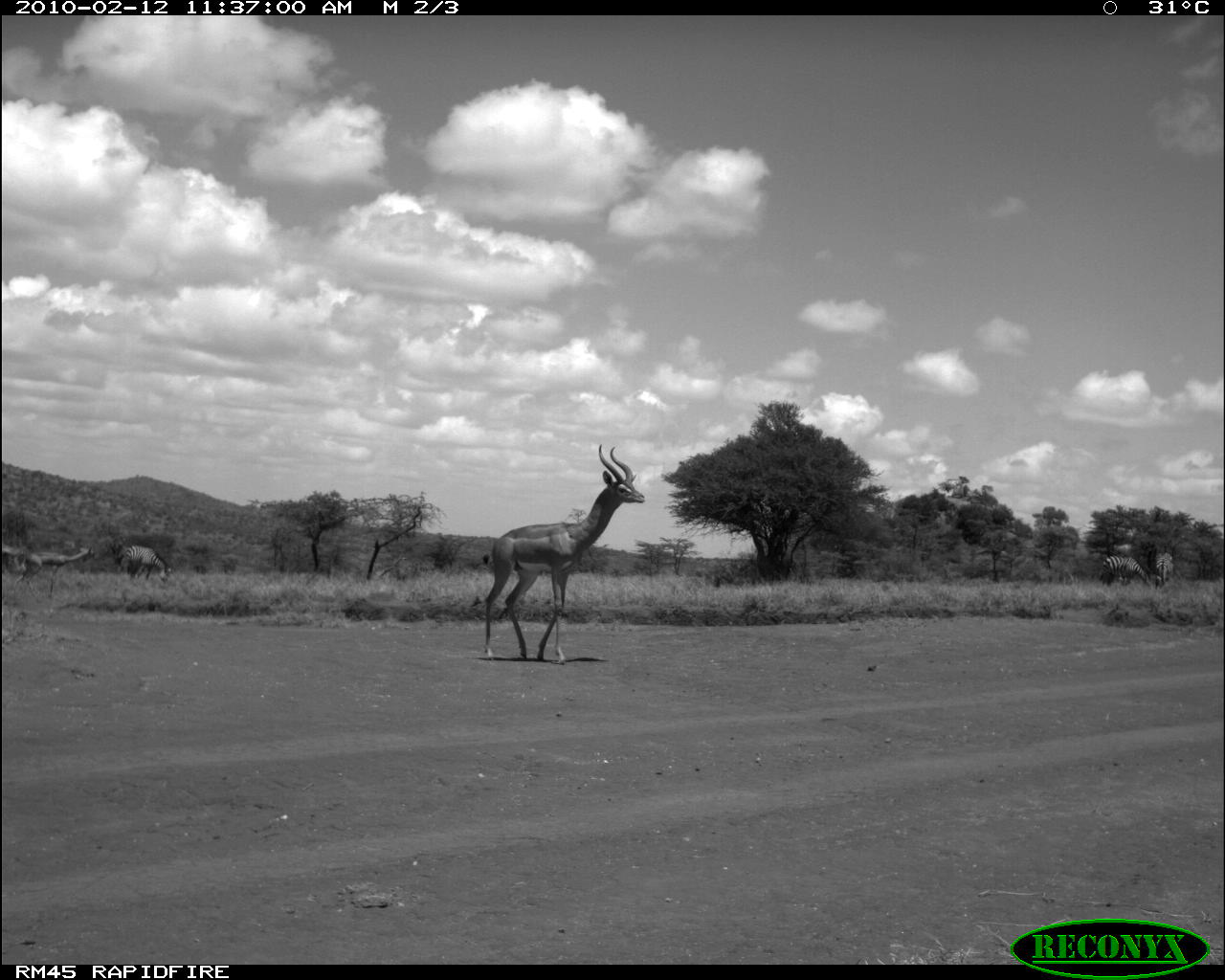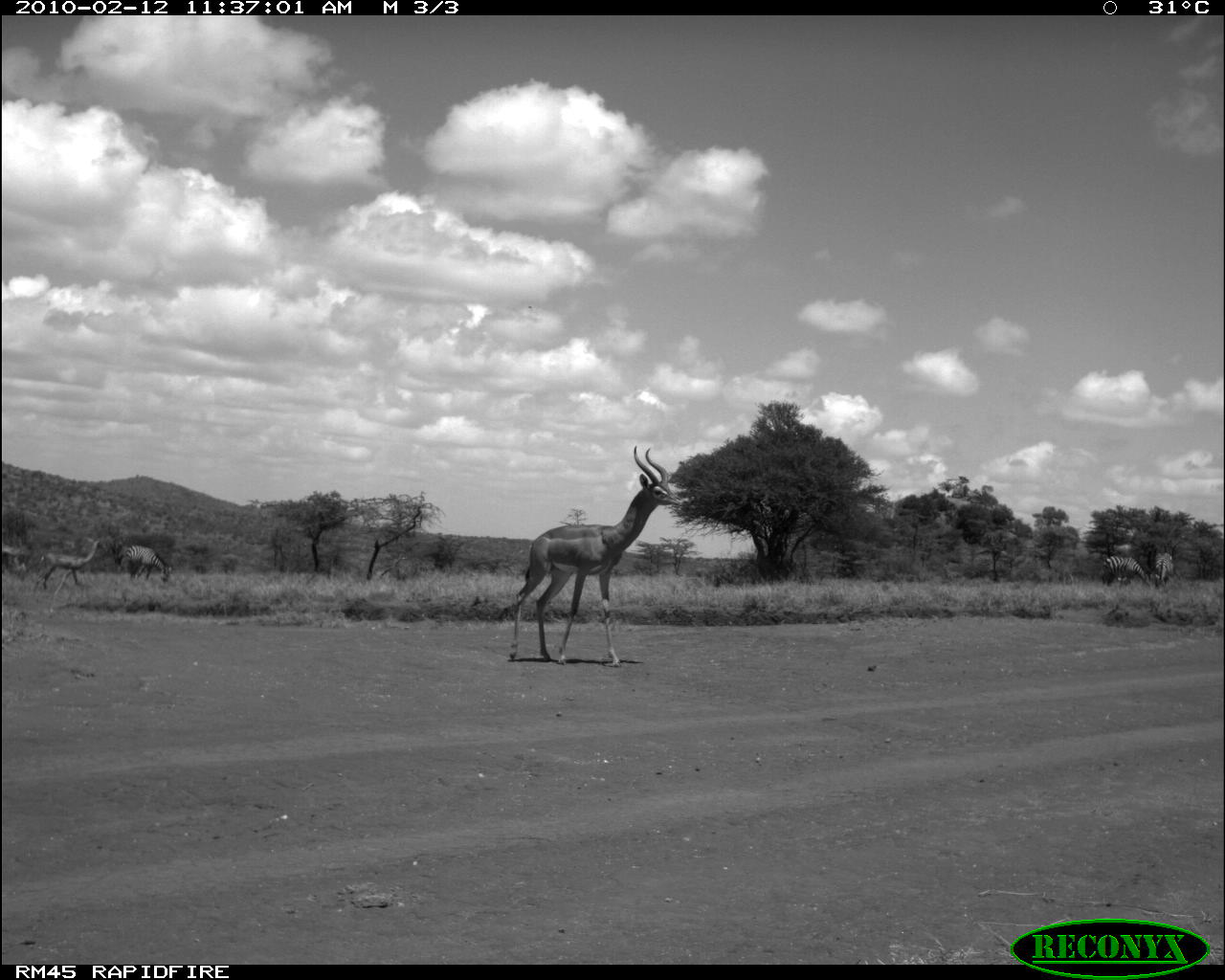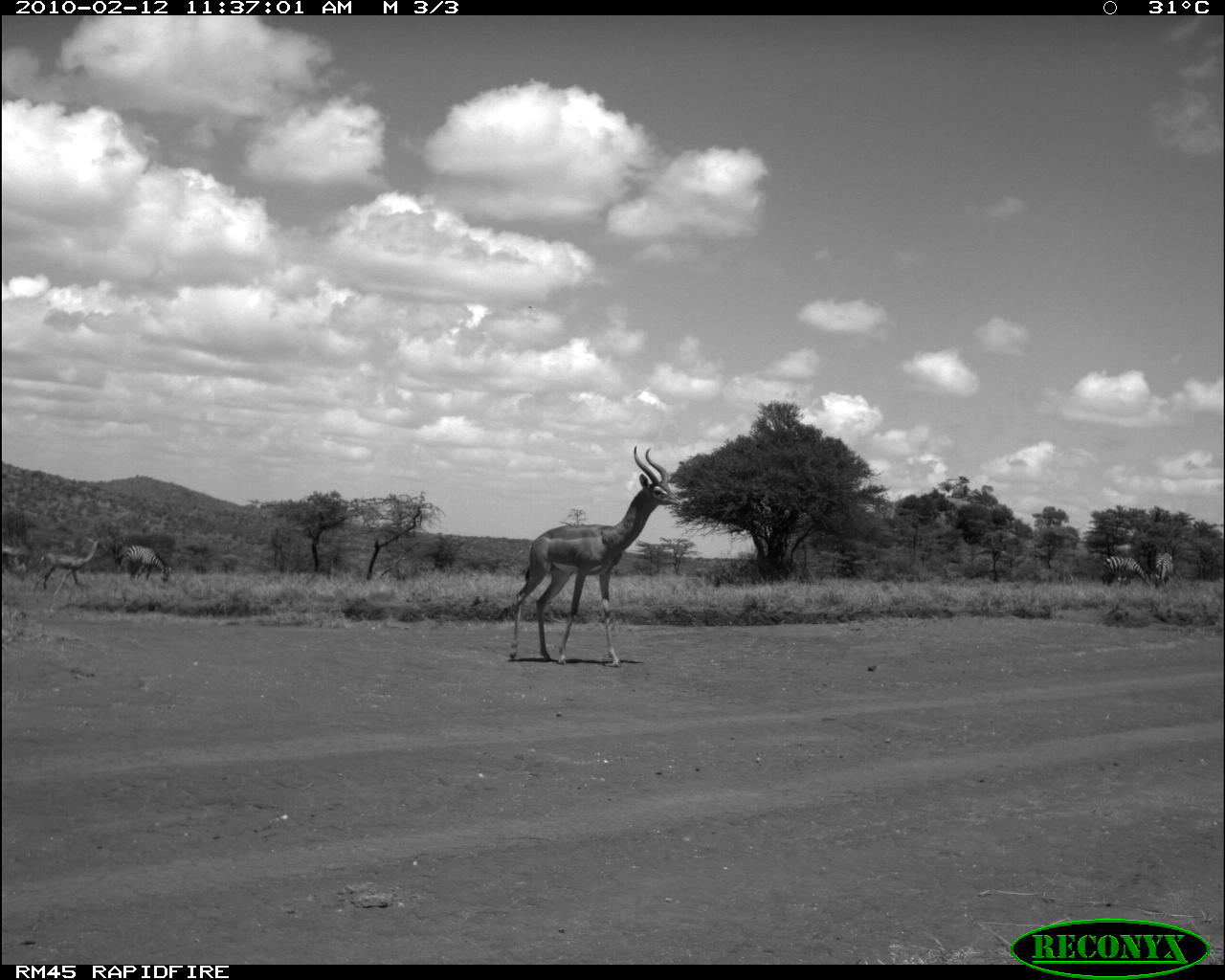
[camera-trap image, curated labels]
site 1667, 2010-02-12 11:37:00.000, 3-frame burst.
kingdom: Animalia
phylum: Chordata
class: Mammalia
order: Artiodactyla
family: Bovidae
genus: Litocranius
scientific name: Litocranius walleri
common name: gerenuk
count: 3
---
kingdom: Animalia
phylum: Chordata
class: Mammalia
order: Perissodactyla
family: Equidae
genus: Equus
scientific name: Equus quagga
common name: plains zebra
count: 3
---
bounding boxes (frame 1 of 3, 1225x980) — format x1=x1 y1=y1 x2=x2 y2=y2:
litocranius walleri: x1=480 y1=442 x2=645 y2=664; x1=13 y1=544 x2=95 y2=601; x1=118 y1=543 x2=173 y2=584; x1=1098 y1=554 x2=1152 y2=587; x1=1 y1=545 x2=25 y2=582; x1=1155 y1=551 x2=1174 y2=588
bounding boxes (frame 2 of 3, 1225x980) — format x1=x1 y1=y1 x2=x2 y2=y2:
equus quagga: x1=506 y1=440 x2=684 y2=666; x1=32 y1=539 x2=106 y2=591; x1=114 y1=543 x2=173 y2=583; x1=1098 y1=554 x2=1151 y2=588; x1=1 y1=545 x2=27 y2=582; x1=1151 y1=550 x2=1176 y2=588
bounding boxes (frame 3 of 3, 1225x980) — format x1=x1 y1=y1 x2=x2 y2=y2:
litocranius walleri: x1=508 y1=444 x2=684 y2=666; x1=36 y1=538 x2=99 y2=595; x1=115 y1=543 x2=174 y2=583; x1=1101 y1=554 x2=1152 y2=588; x1=1 y1=544 x2=30 y2=582; x1=1152 y1=550 x2=1176 y2=588